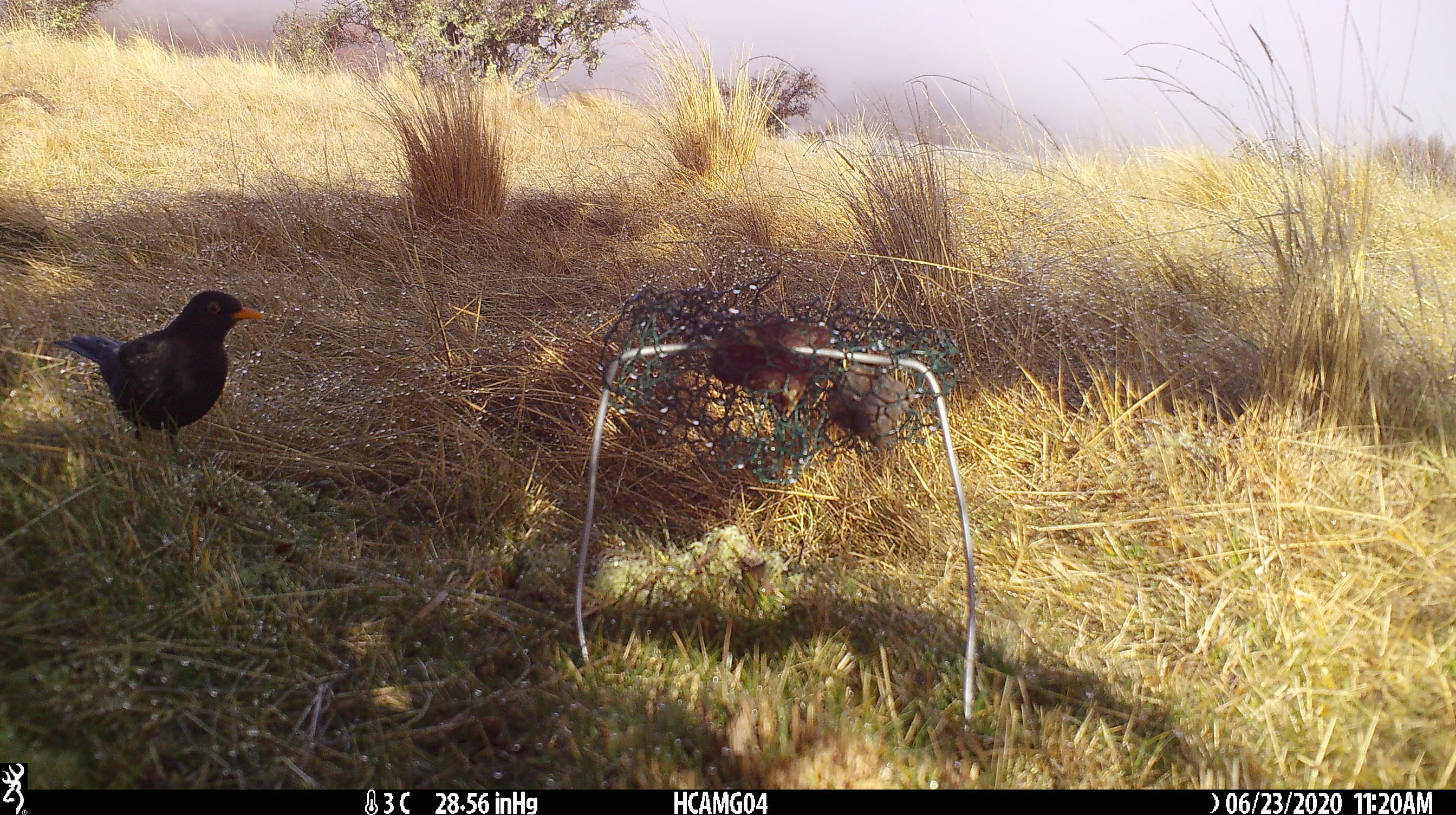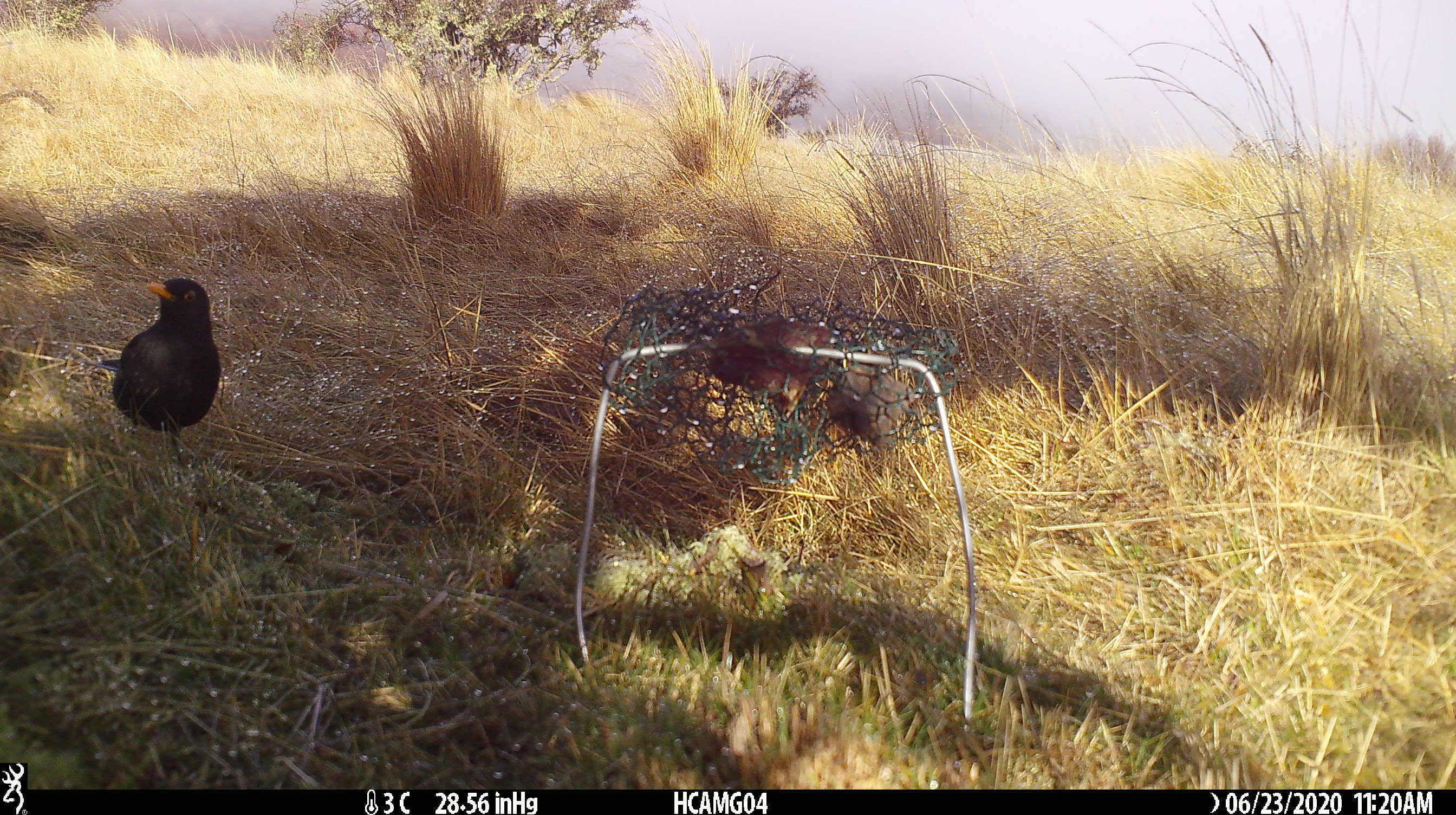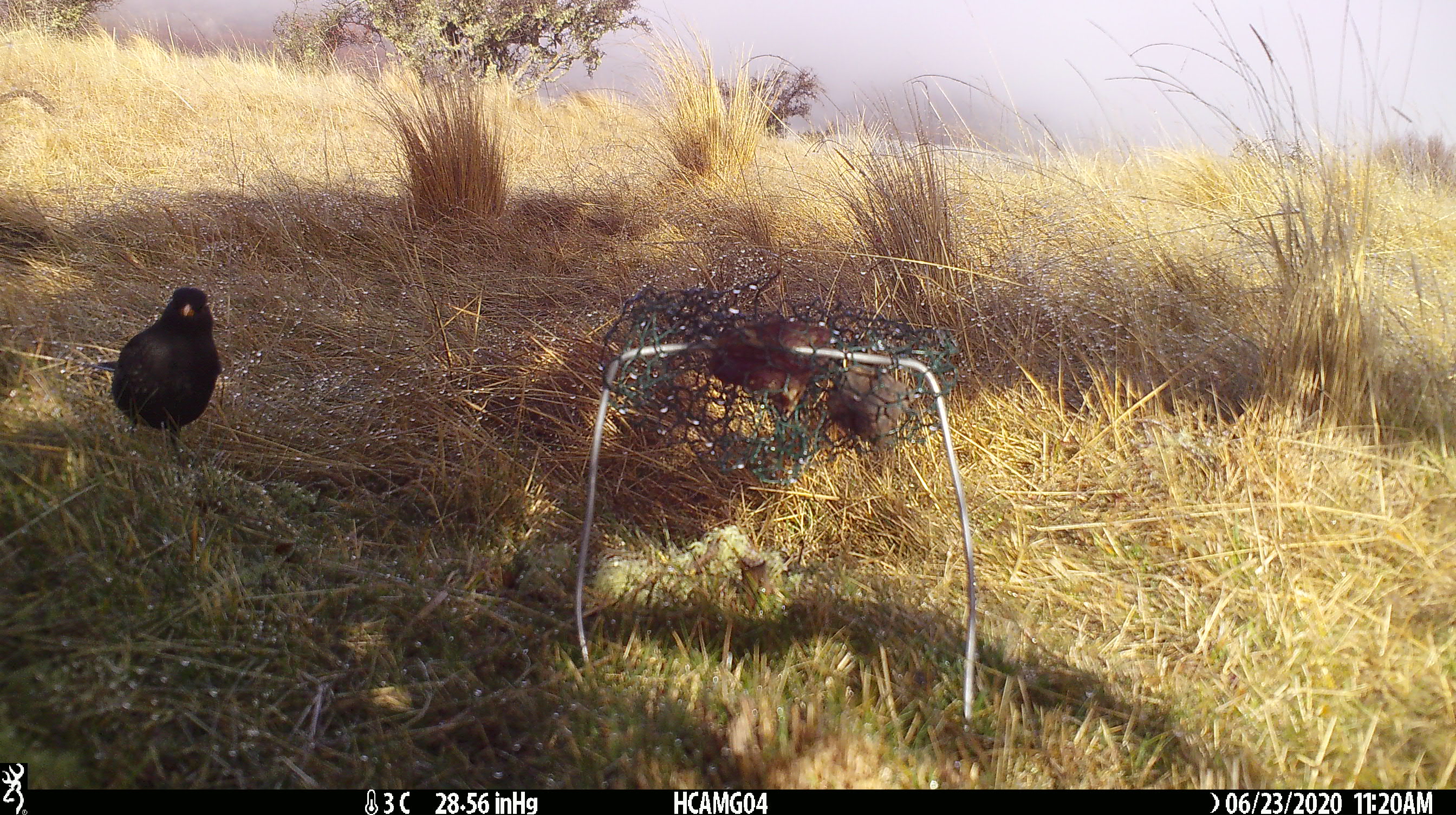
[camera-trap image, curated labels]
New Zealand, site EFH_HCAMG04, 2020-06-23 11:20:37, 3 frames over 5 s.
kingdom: Animalia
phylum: Chordata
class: Aves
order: Passeriformes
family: Turdidae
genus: Turdus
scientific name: Turdus merula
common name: eurasian blackbird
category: blackbird